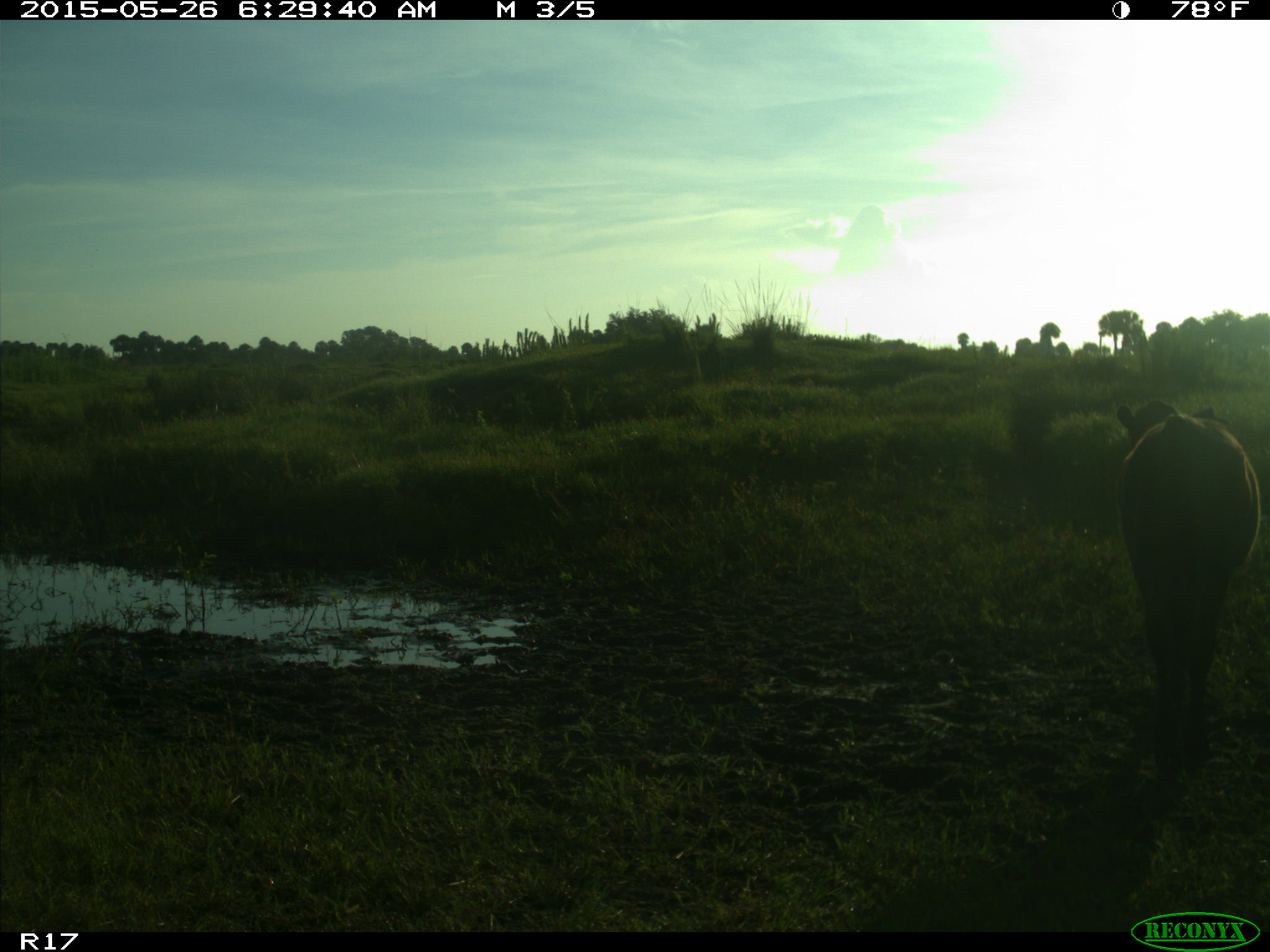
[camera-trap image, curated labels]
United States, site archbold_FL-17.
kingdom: Animalia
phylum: Chordata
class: Mammalia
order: Artiodactyla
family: Bovidae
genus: Bos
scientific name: Bos taurus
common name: domestic cow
Bos taurus (domestic cow).